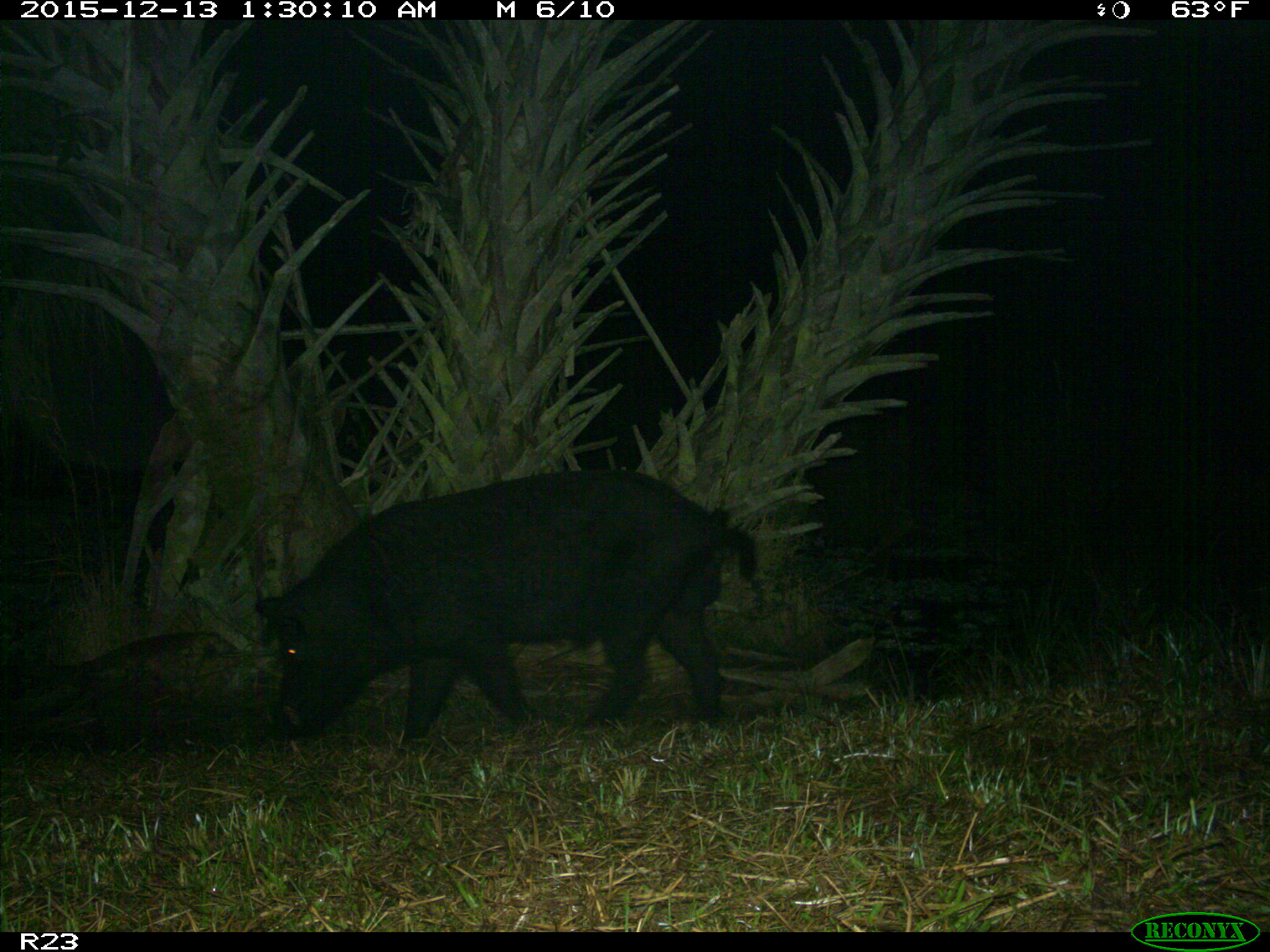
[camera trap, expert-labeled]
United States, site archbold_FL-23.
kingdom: Animalia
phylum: Chordata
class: Mammalia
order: Artiodactyla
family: Suidae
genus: Sus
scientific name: Sus scrofa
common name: wild boar